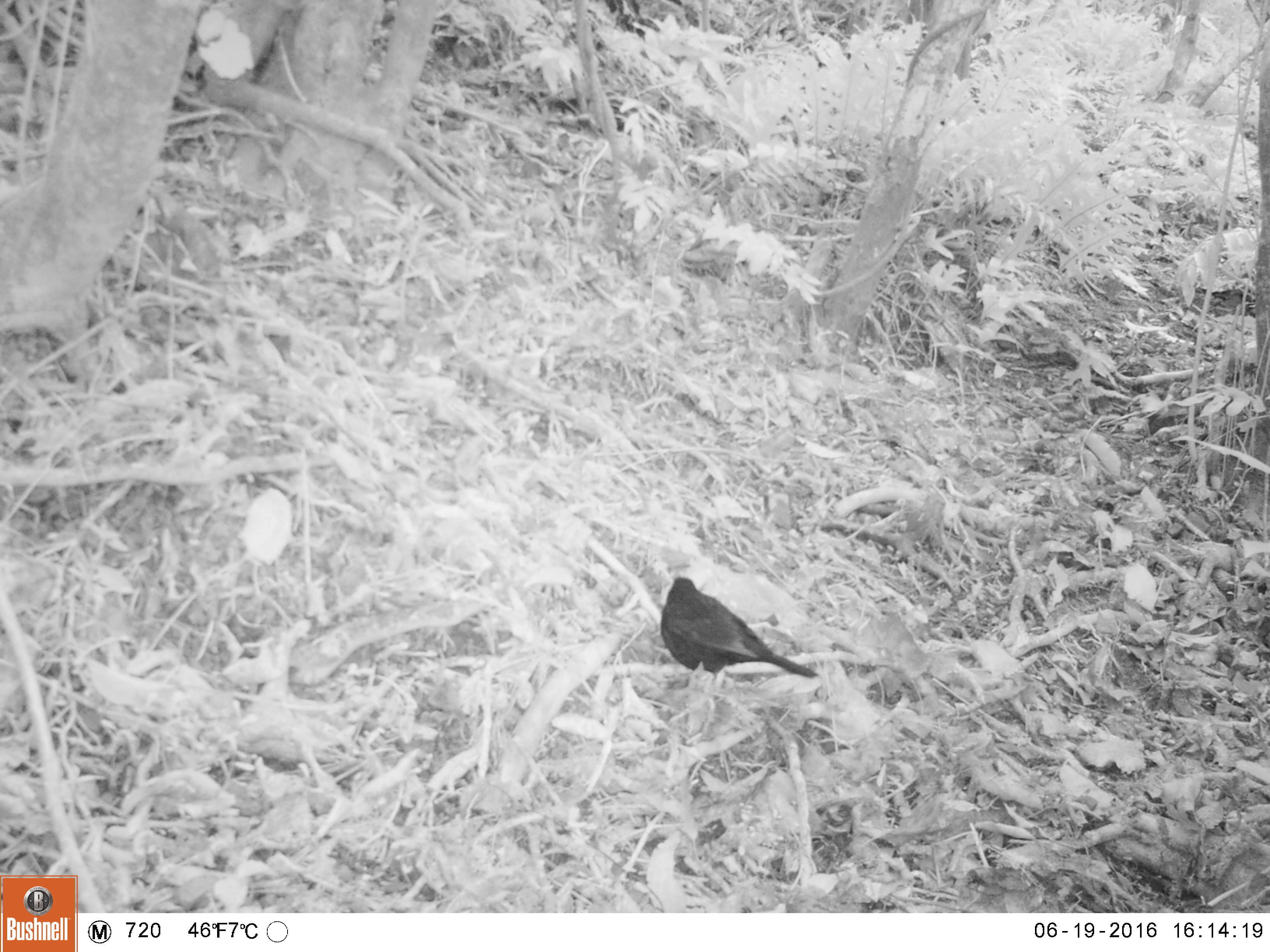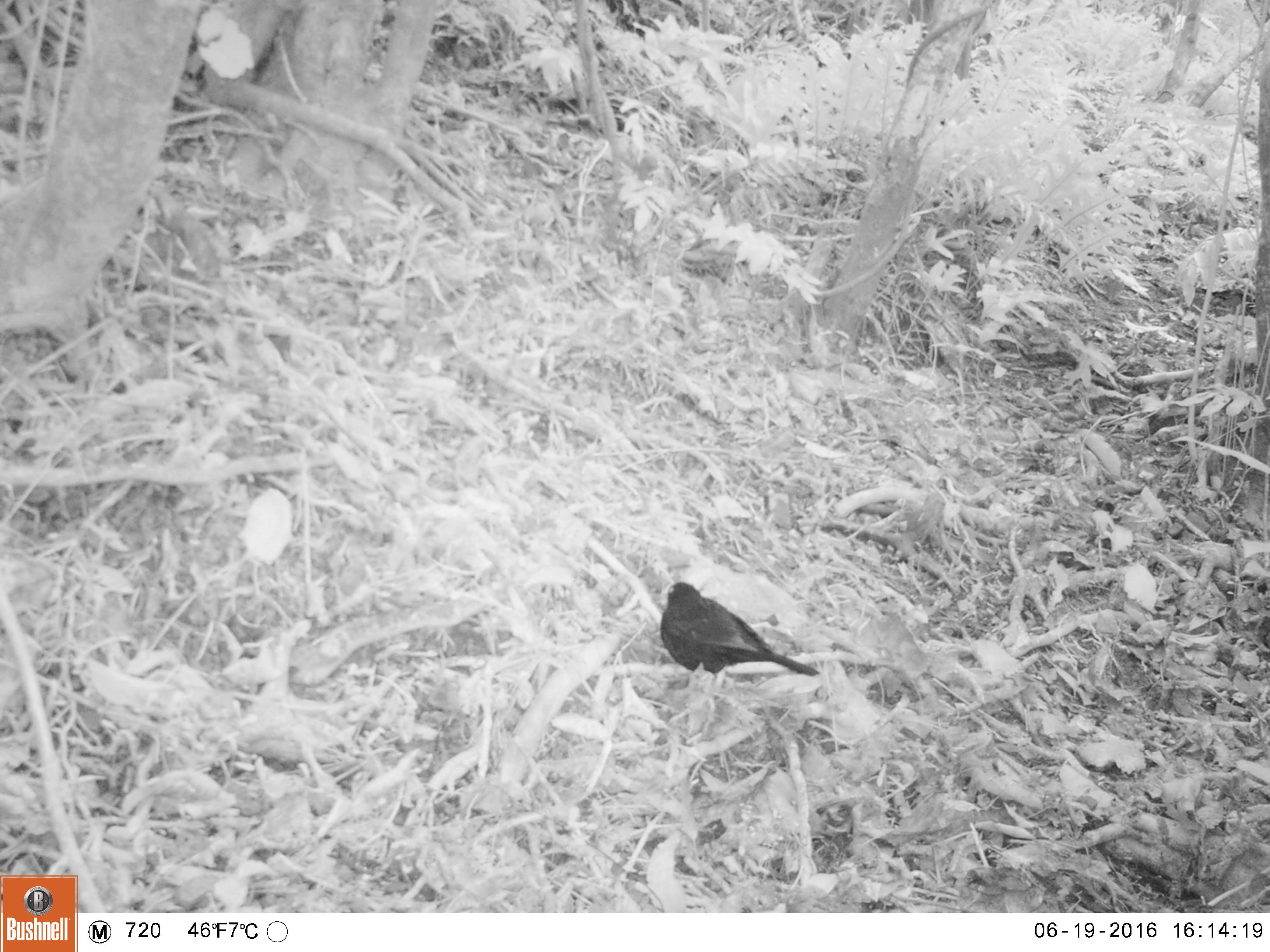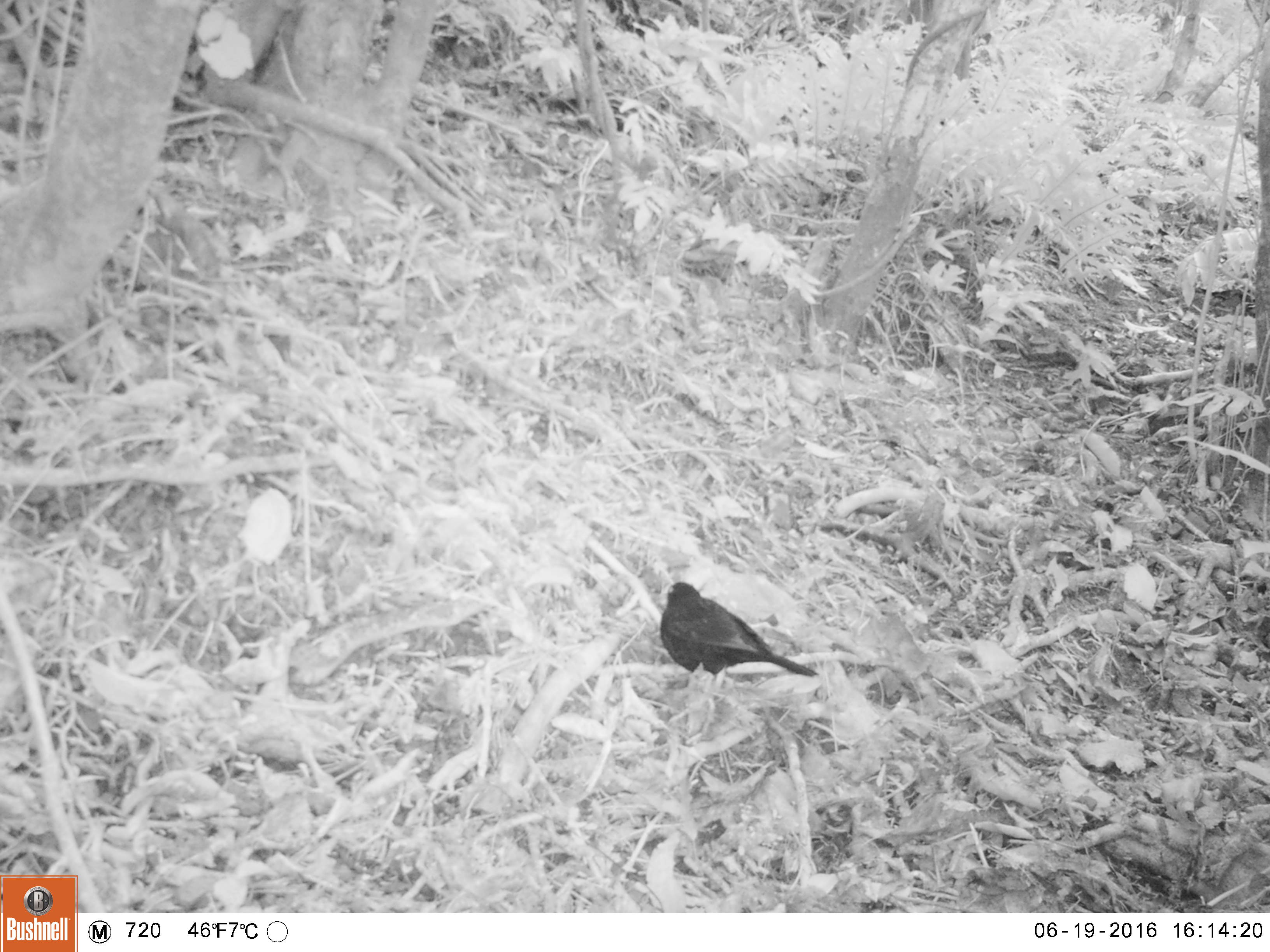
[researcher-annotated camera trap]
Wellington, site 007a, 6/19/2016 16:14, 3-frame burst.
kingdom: Animalia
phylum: Chordata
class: Aves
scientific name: Aves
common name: bird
Bird (Aves).